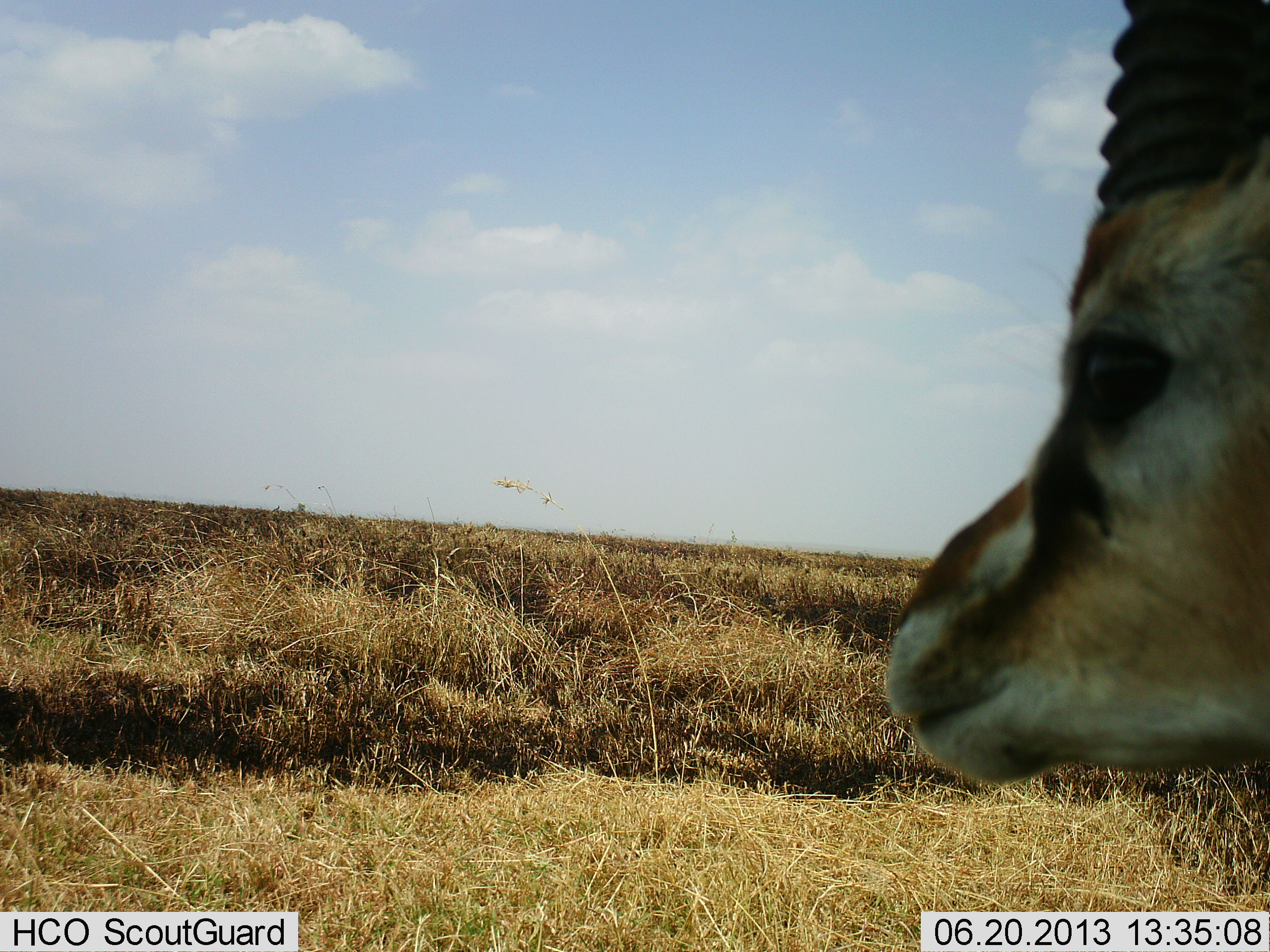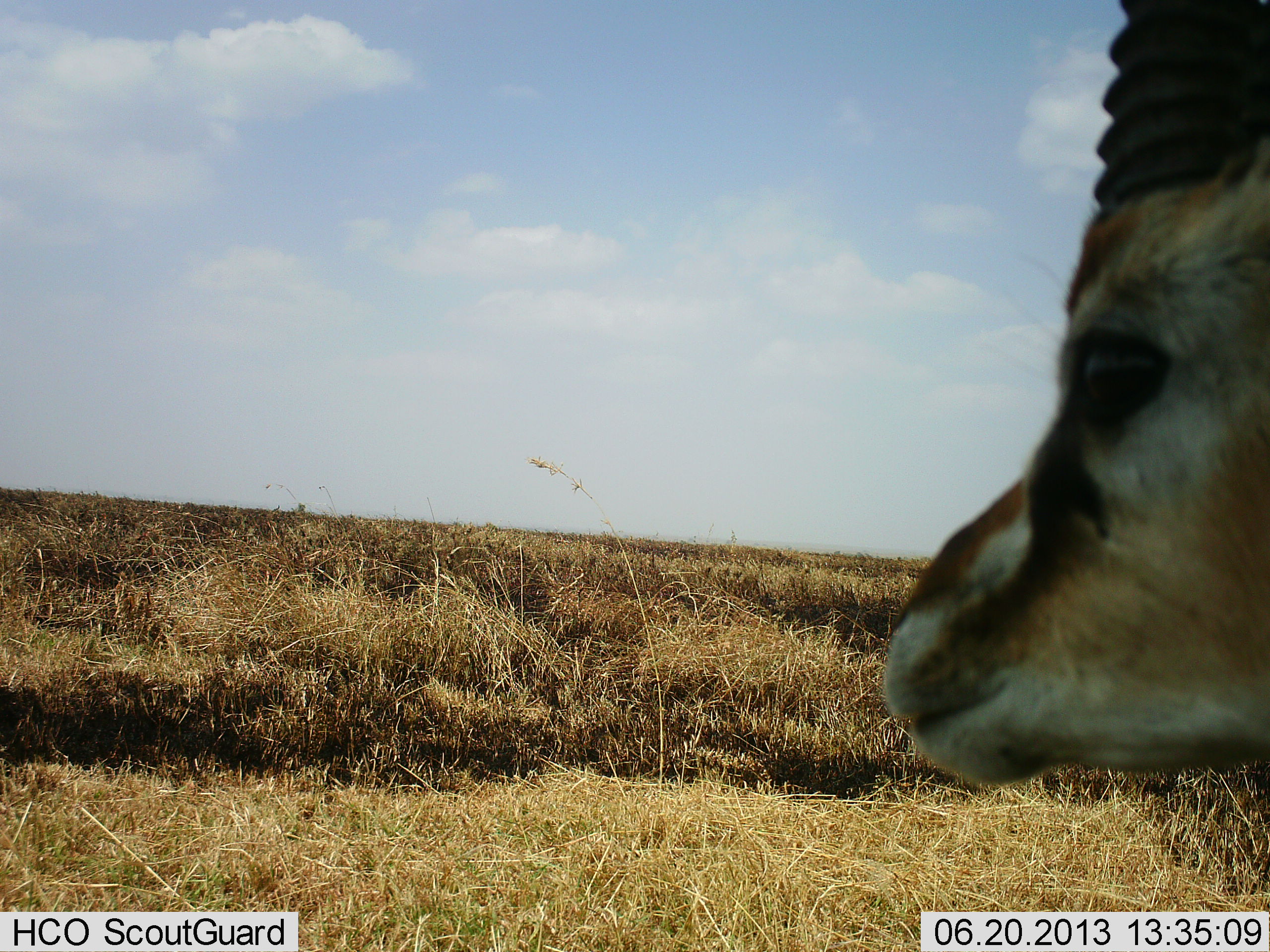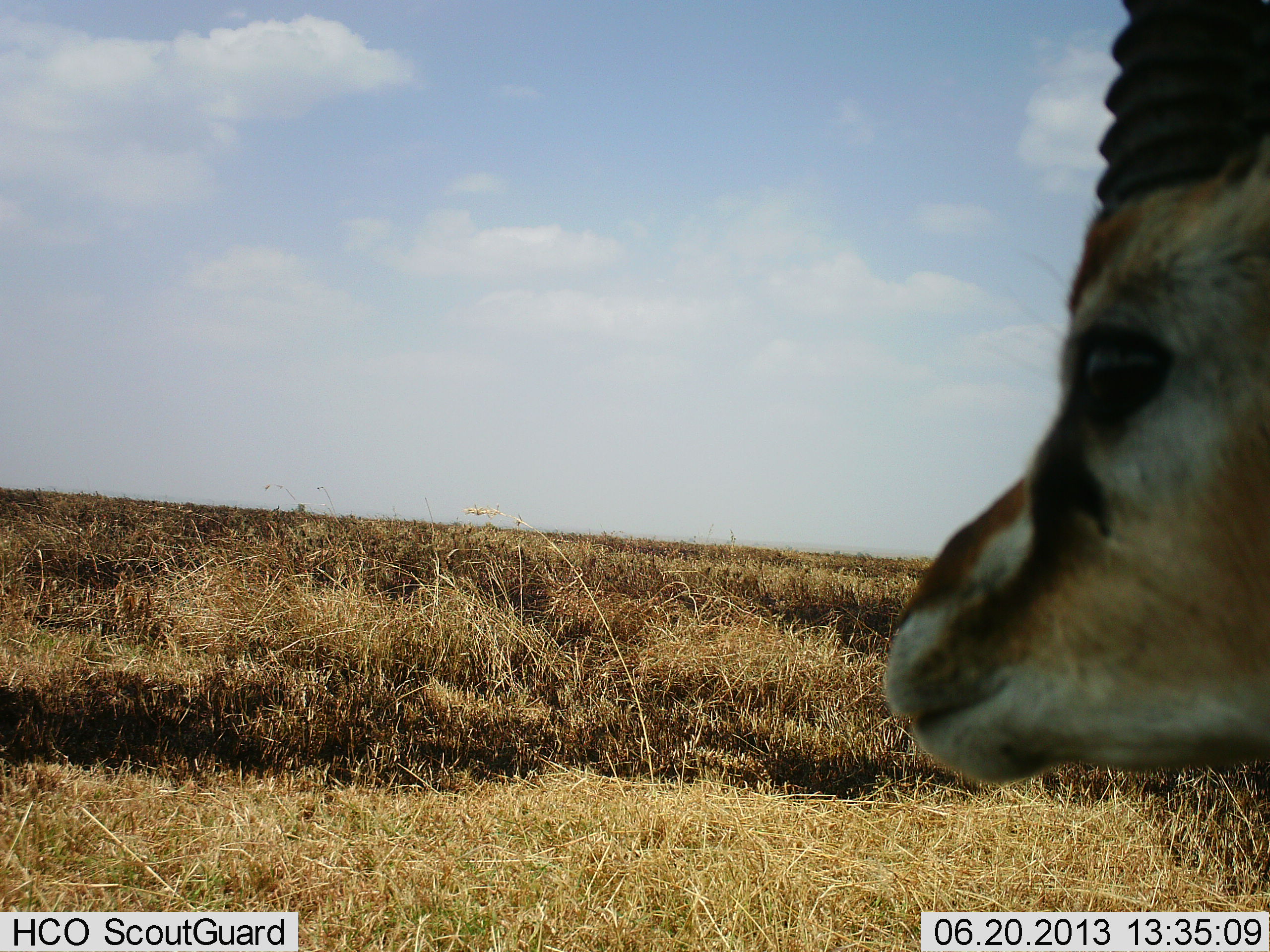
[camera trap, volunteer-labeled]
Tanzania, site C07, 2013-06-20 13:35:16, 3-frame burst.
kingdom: Animalia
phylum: Chordata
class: Mammalia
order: Artiodactyla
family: Bovidae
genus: Eudorcas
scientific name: Eudorcas thomsonii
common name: thomson's gazelle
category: gazellethomsons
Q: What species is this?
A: Gazellethomsons (thomson's gazelle) (Eudorcas thomsonii).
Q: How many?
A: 1.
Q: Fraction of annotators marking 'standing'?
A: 95%.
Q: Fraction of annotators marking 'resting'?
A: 5%.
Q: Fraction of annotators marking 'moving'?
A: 0%.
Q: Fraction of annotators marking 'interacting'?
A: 0%.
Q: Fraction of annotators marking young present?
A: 0%.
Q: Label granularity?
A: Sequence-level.